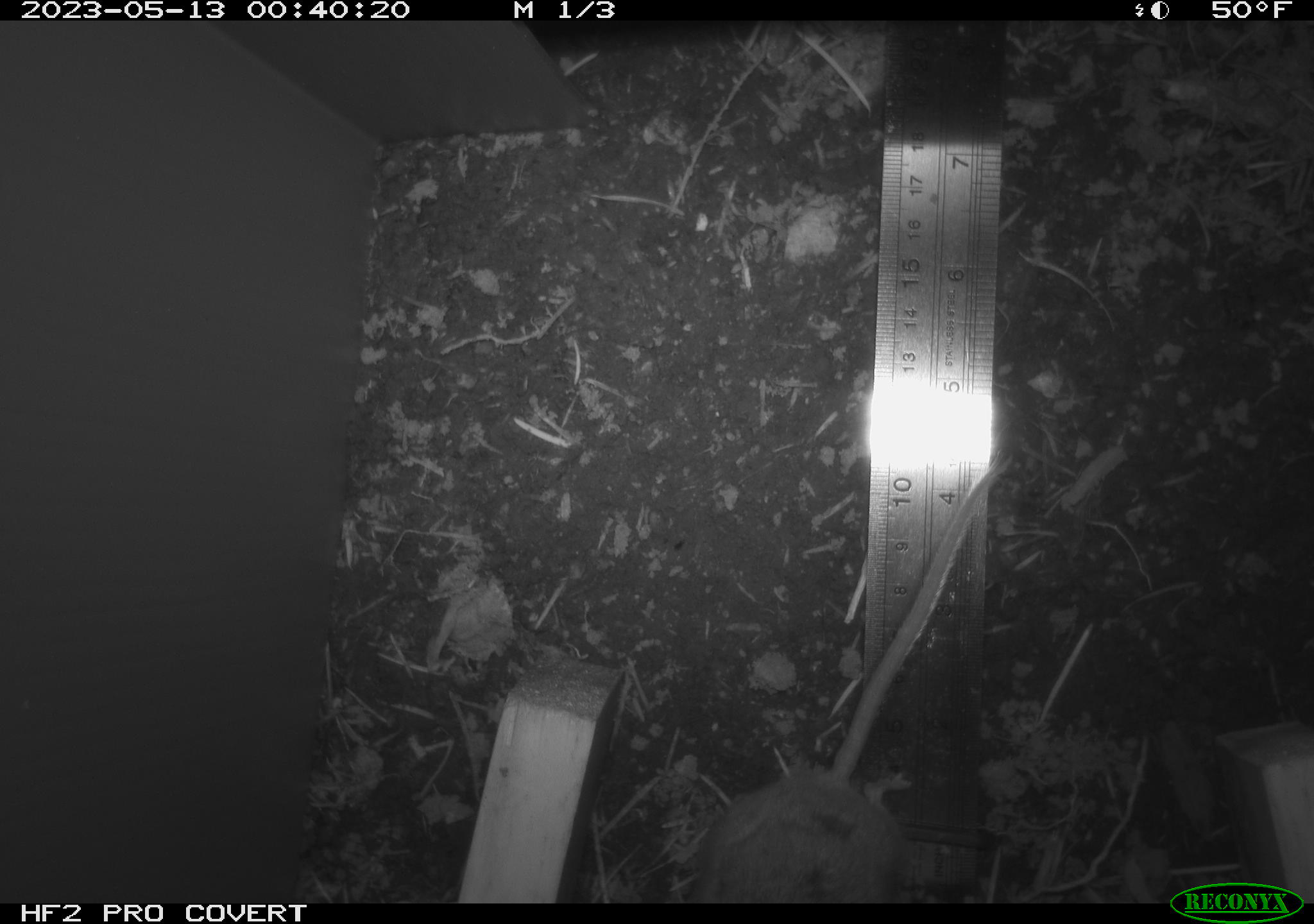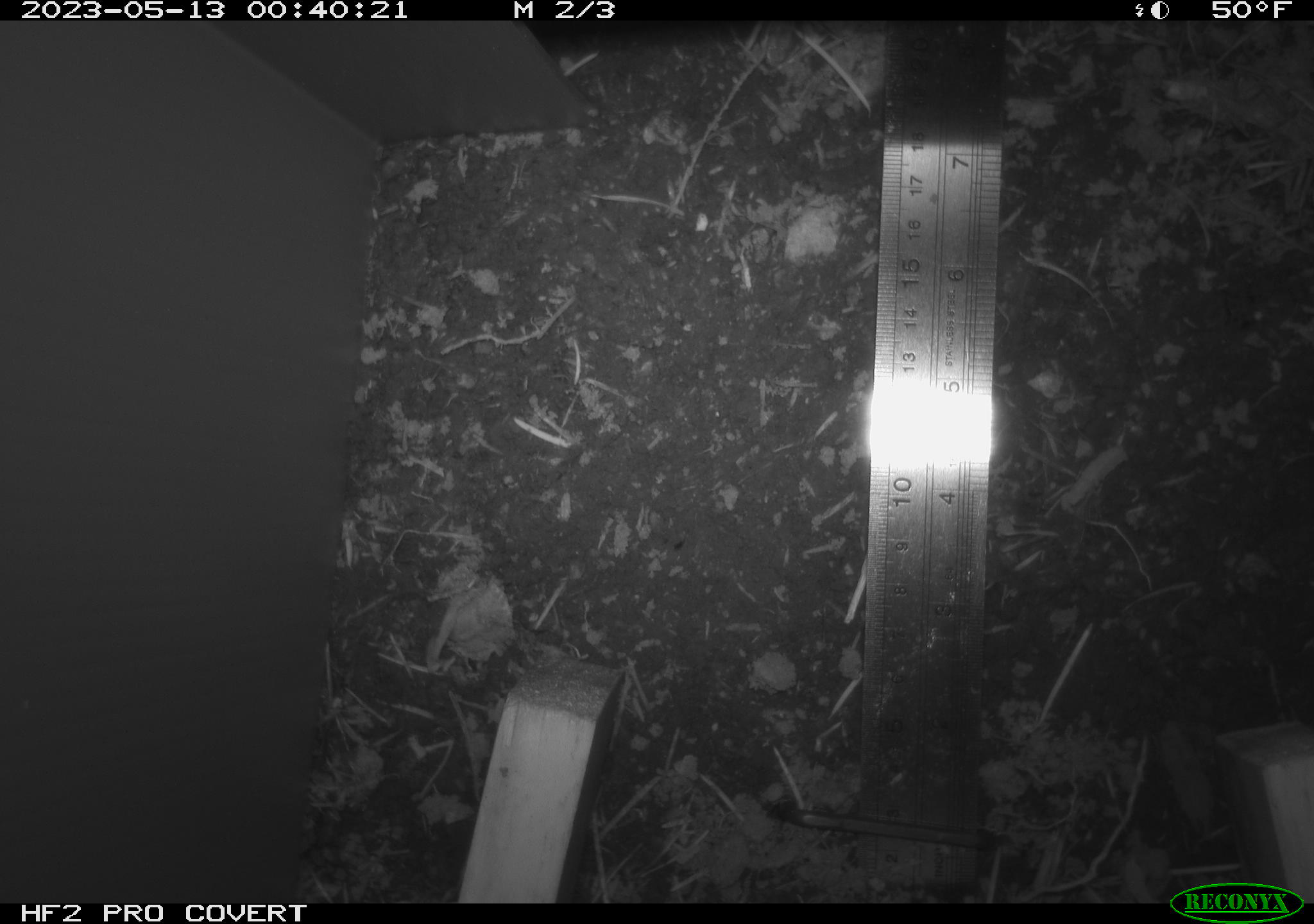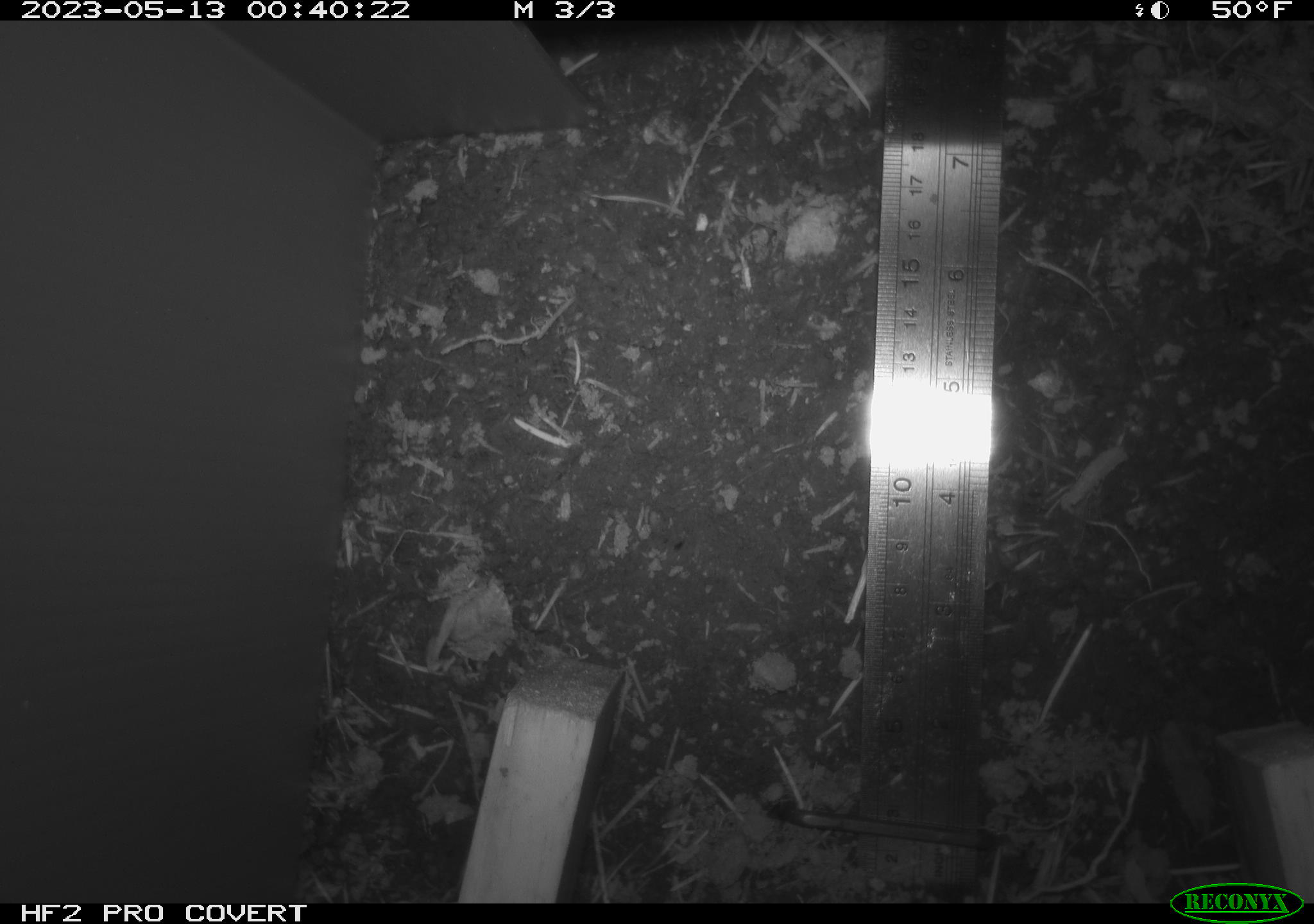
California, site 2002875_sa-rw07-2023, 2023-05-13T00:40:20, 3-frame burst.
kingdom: Animalia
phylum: Chordata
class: Mammalia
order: Rodentia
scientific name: Rodentia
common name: mouse species